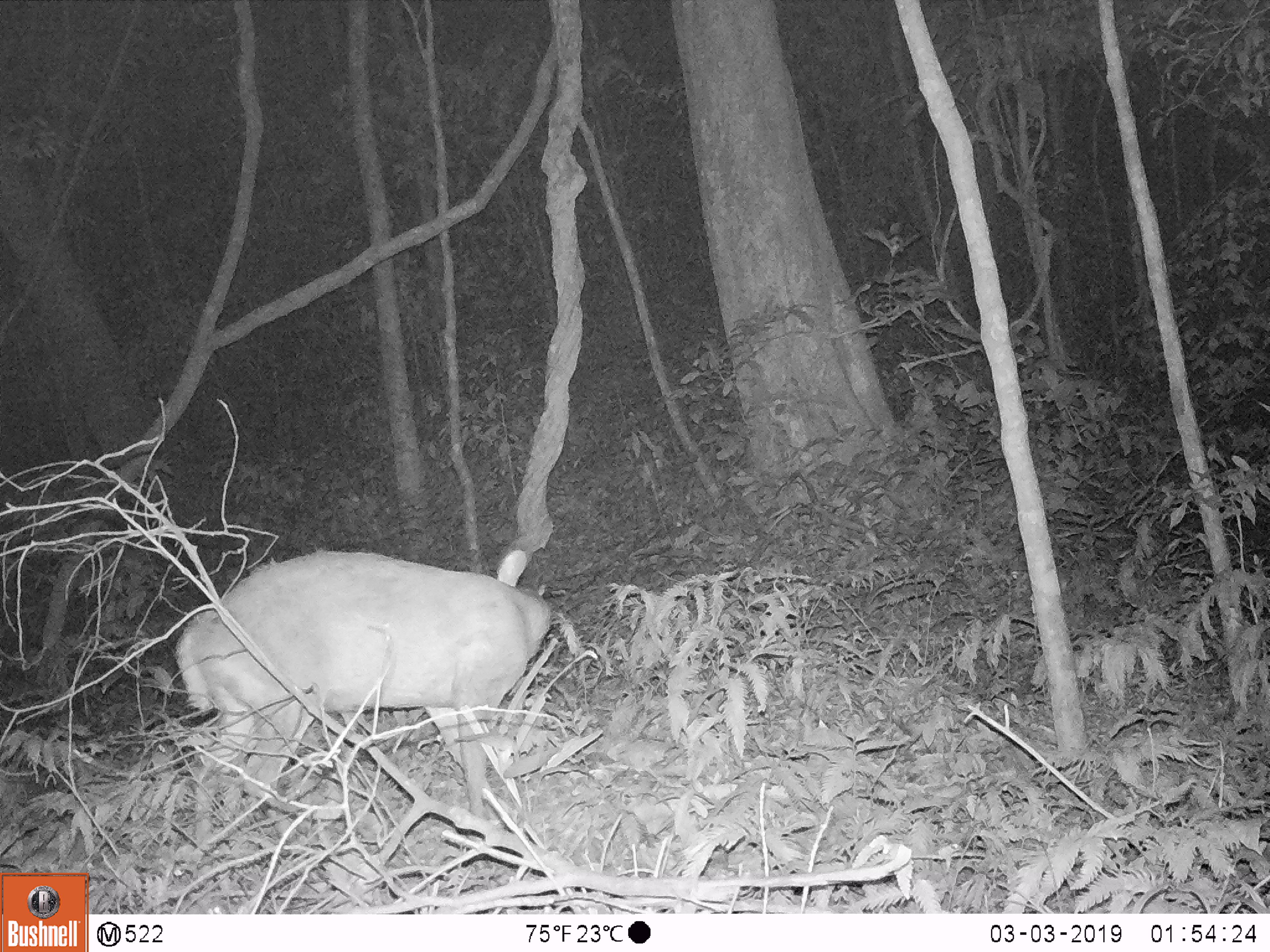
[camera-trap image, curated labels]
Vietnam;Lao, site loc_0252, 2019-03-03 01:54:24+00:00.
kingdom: Animalia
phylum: Chordata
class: Mammalia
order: Artiodactyla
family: Cervidae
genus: Muntiacus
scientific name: Muntiacus rooseveltorum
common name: roosevelt's muntjac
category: roosevelts muntjac group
Roosevelts muntjac group (roosevelt's muntjac) (Muntiacus rooseveltorum). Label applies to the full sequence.